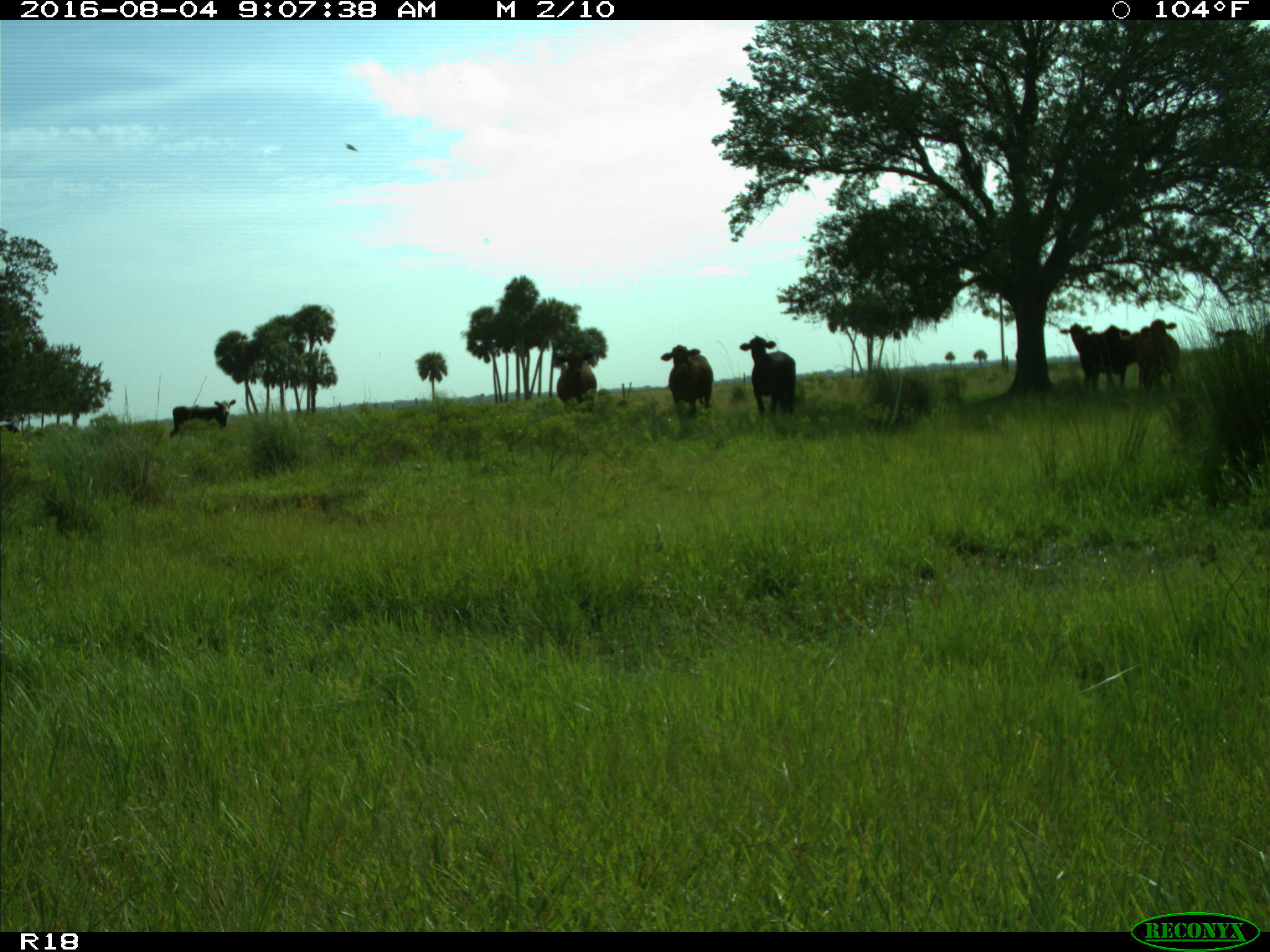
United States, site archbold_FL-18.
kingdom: Animalia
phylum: Chordata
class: Mammalia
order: Artiodactyla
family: Bovidae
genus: Bos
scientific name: Bos taurus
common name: domestic cow